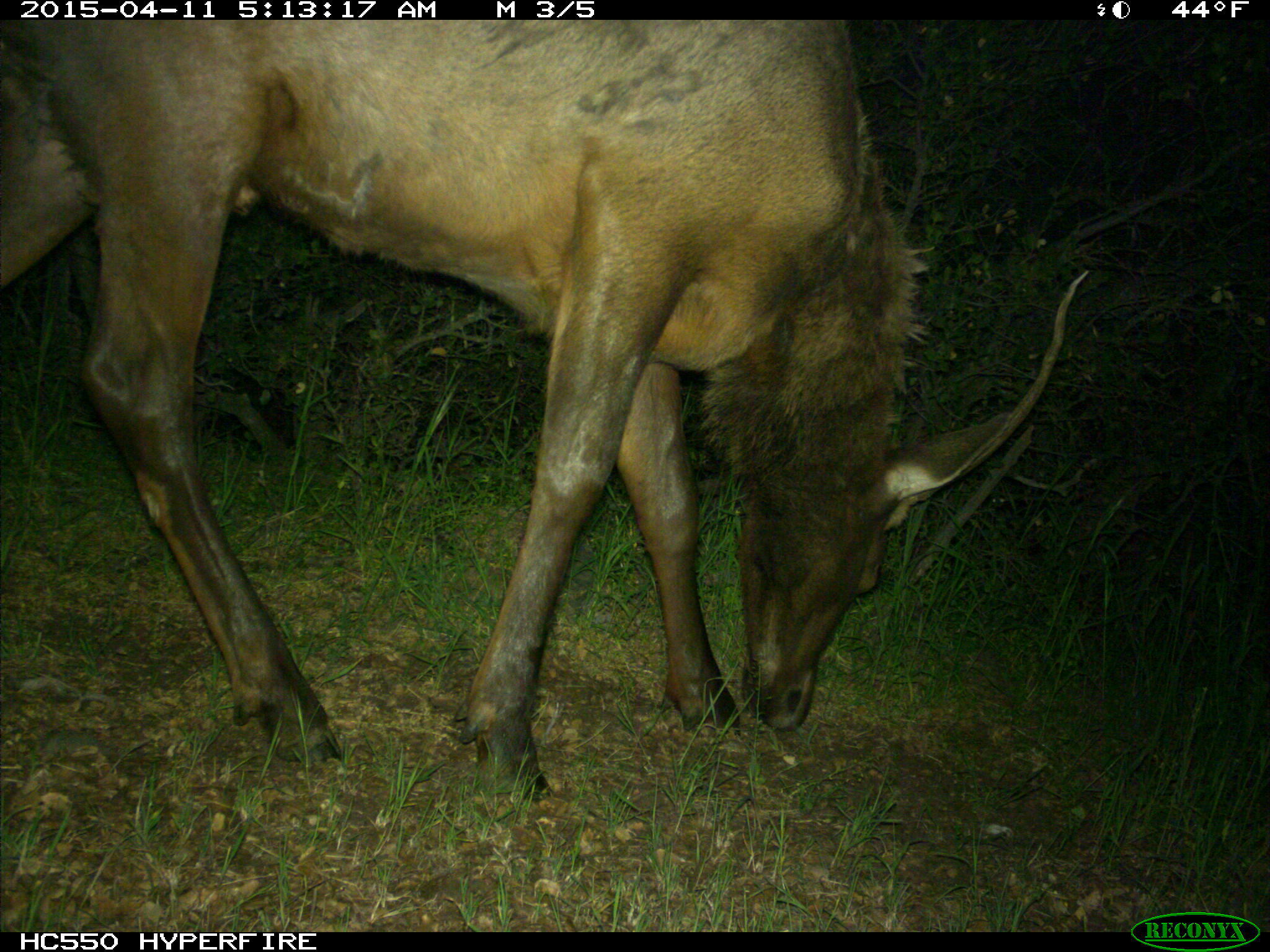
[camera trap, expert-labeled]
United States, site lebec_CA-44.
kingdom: Animalia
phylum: Chordata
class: Mammalia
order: Artiodactyla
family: Cervidae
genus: Cervus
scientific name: Cervus canadensis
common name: elk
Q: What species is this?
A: Cervus canadensis (elk).